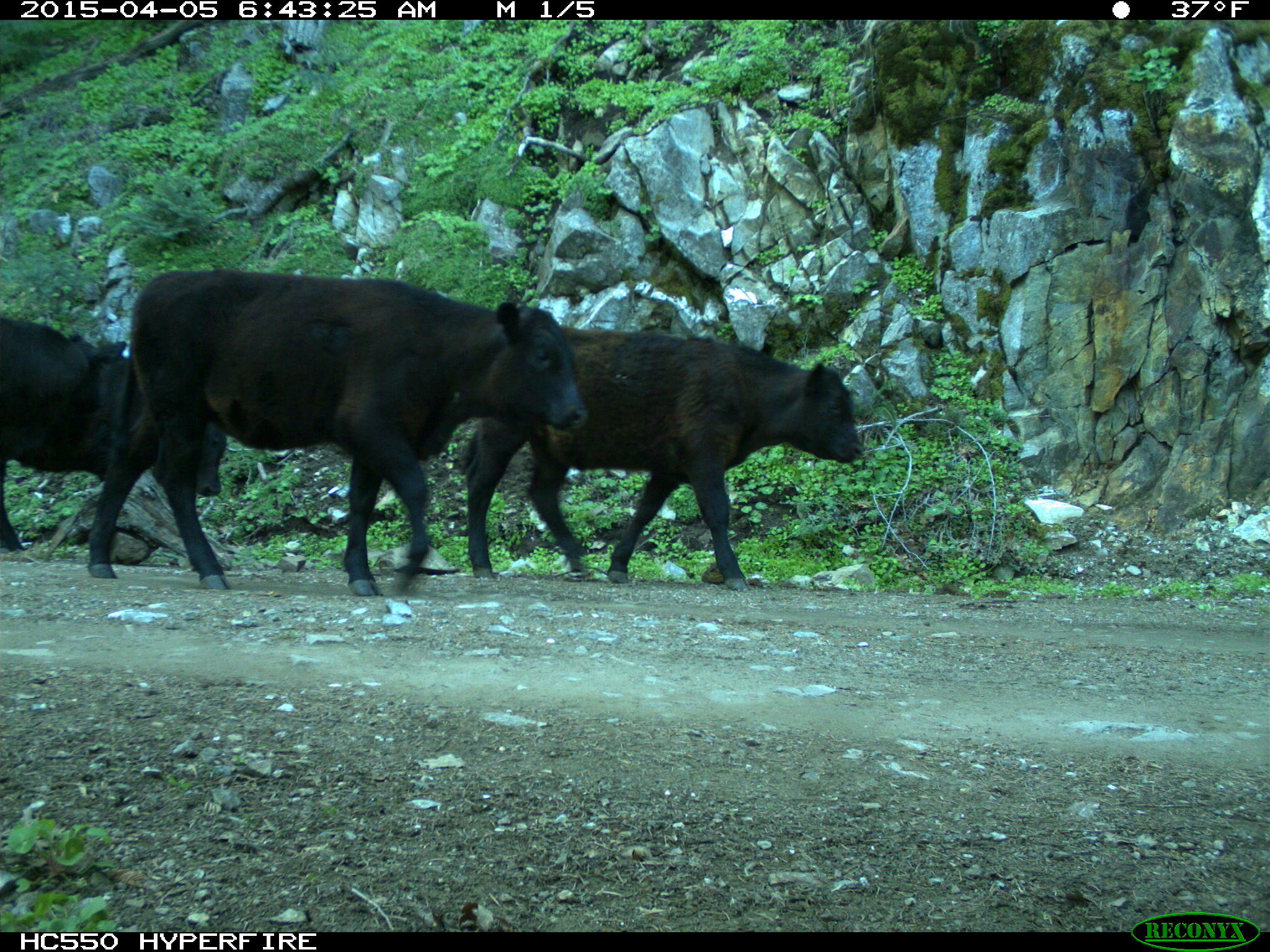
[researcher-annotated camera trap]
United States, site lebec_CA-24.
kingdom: Animalia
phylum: Chordata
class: Mammalia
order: Artiodactyla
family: Bovidae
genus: Bos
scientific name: Bos taurus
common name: domestic cow